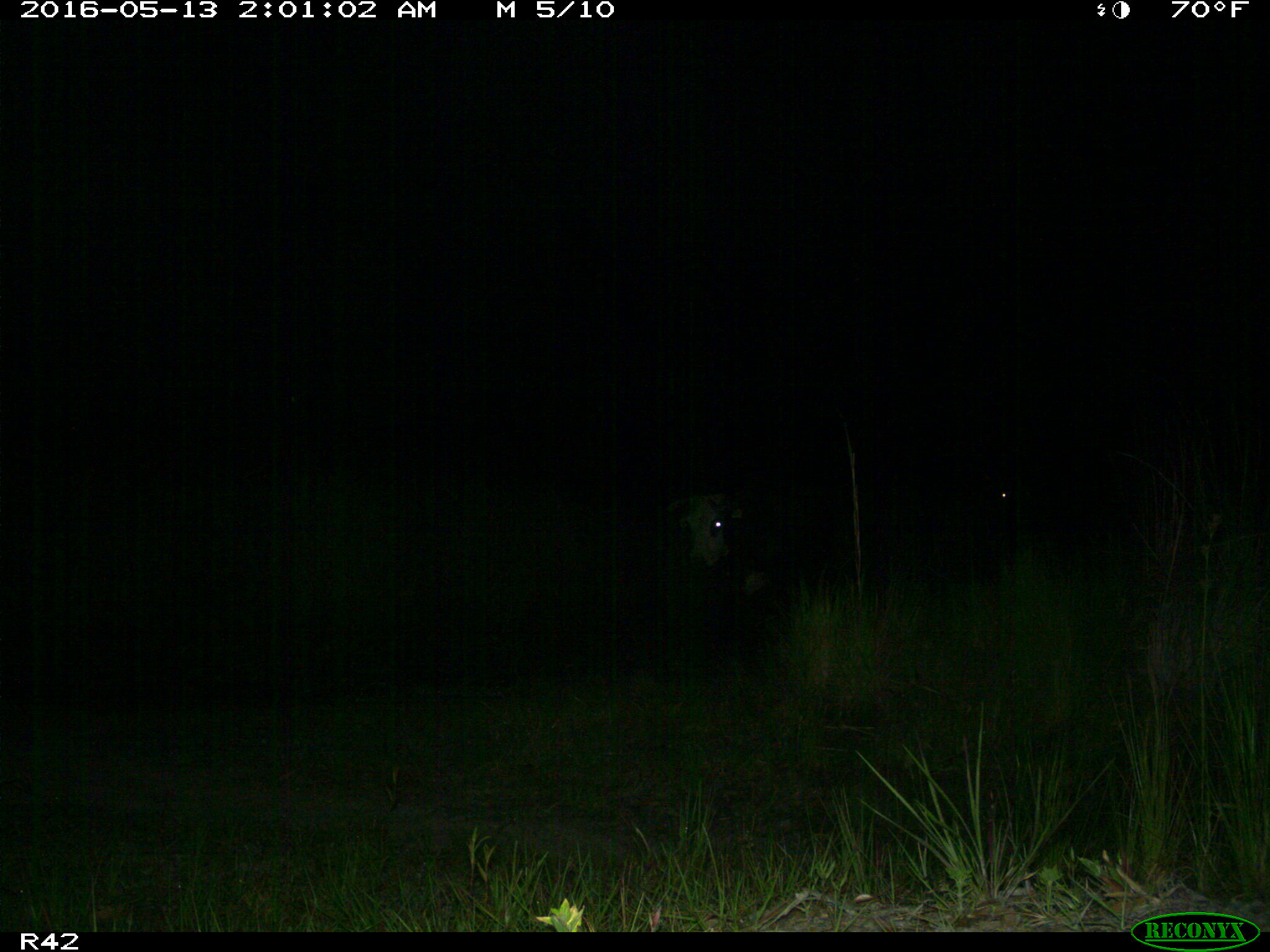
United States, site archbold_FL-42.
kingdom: Animalia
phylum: Chordata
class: Mammalia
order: Artiodactyla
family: Bovidae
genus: Bos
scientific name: Bos taurus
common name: domestic cow